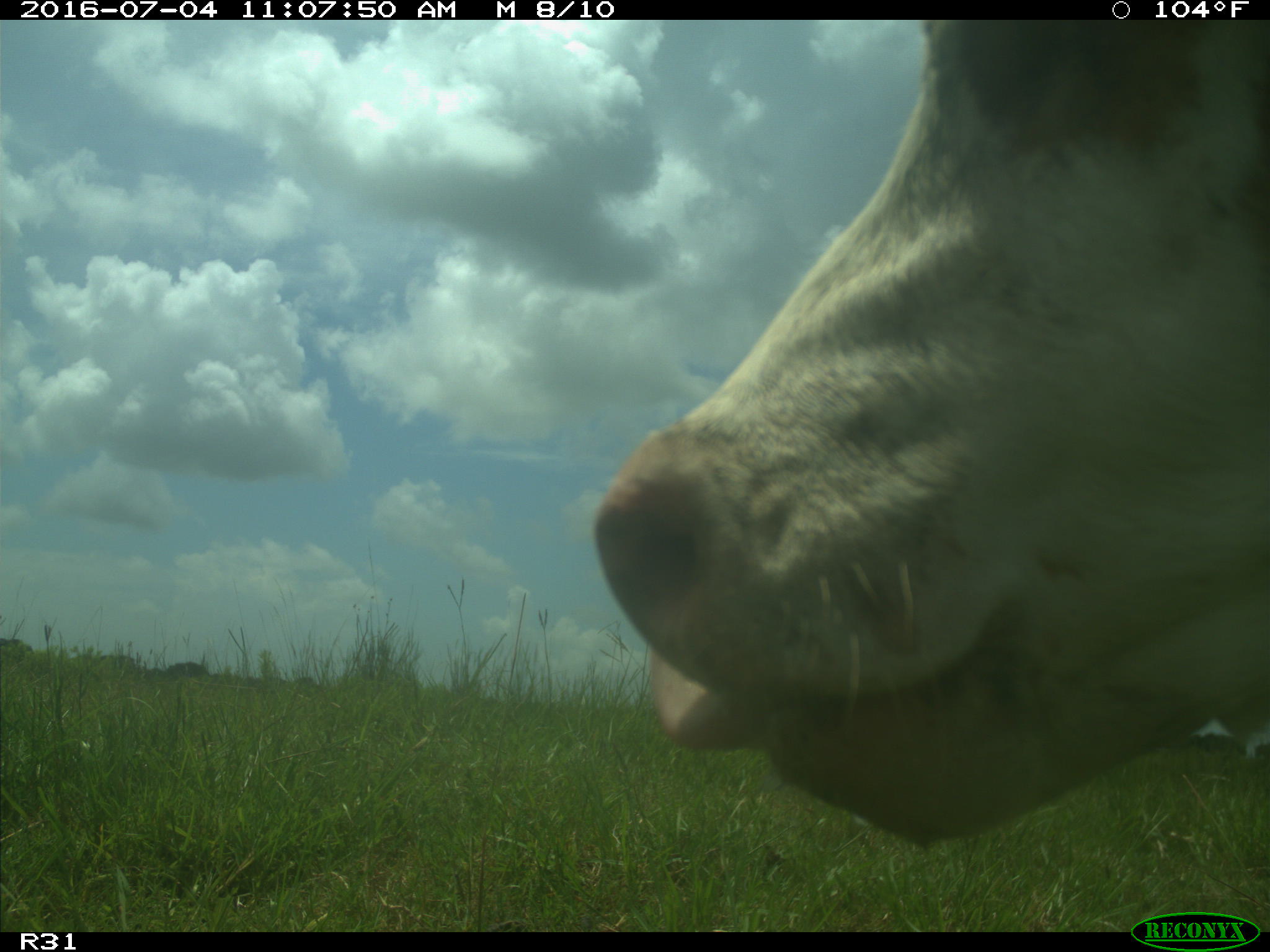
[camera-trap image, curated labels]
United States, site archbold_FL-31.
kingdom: Animalia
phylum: Chordata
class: Mammalia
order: Artiodactyla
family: Bovidae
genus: Bos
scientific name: Bos taurus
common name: domestic cow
Bos taurus (domestic cow).